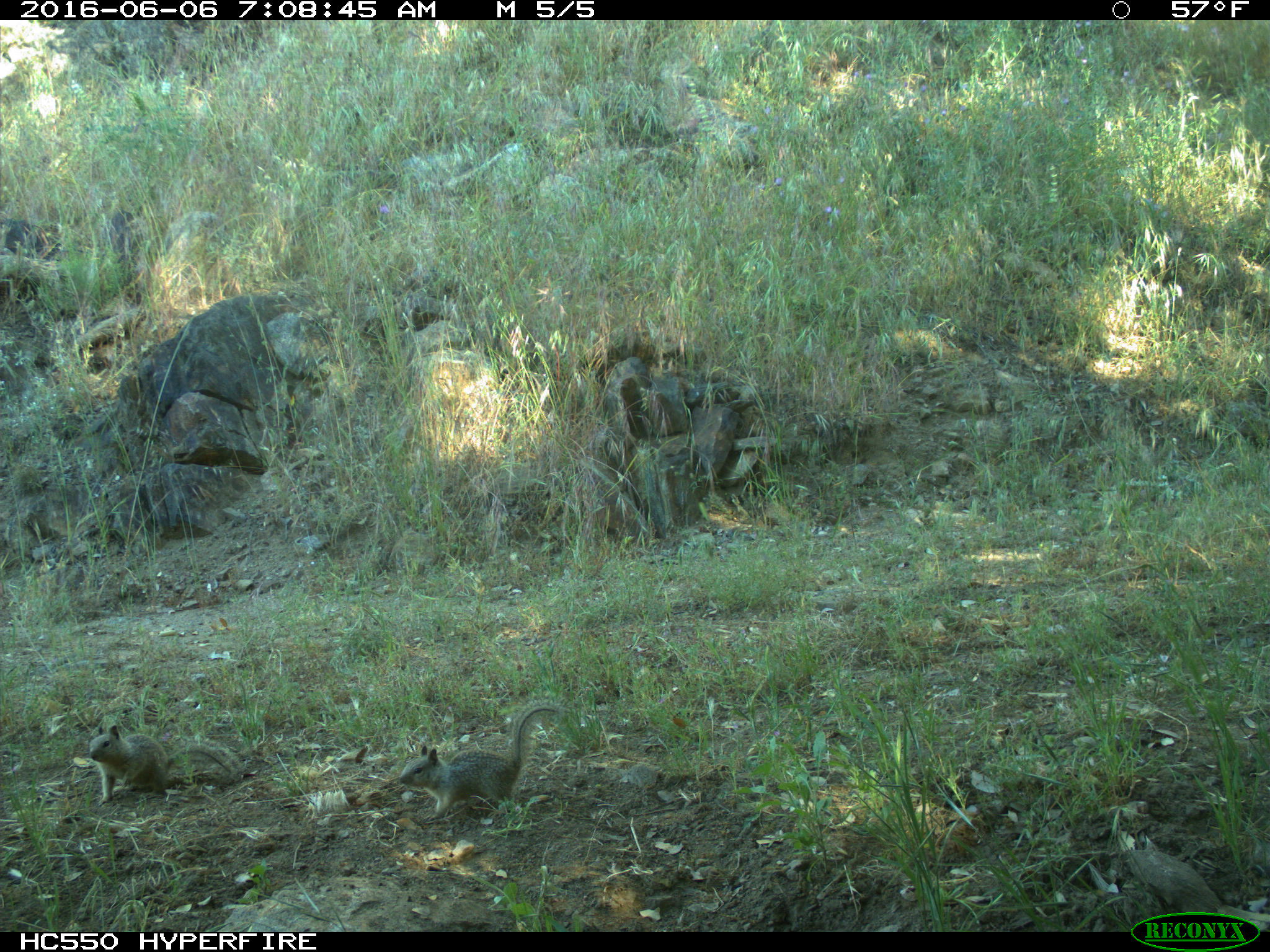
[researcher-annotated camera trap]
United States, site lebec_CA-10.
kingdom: Animalia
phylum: Chordata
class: Mammalia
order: Rodentia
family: Sciuridae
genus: Otospermophilus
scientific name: Otospermophilus beecheyi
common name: california ground squirrel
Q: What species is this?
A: Otospermophilus beecheyi (california ground squirrel).